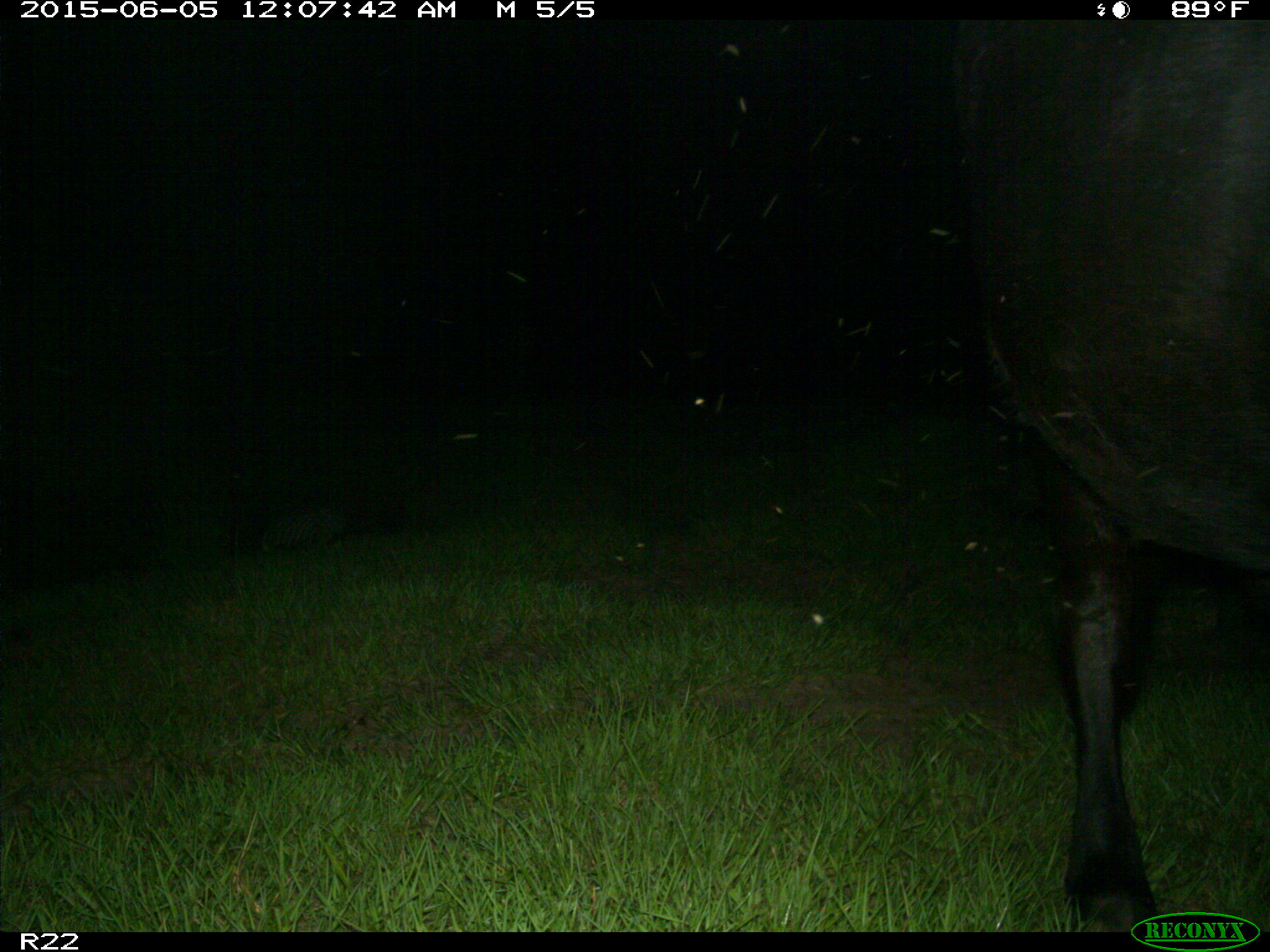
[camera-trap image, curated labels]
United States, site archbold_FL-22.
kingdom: Animalia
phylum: Chordata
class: Mammalia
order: Artiodactyla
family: Bovidae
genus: Bos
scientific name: Bos taurus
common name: domestic cow